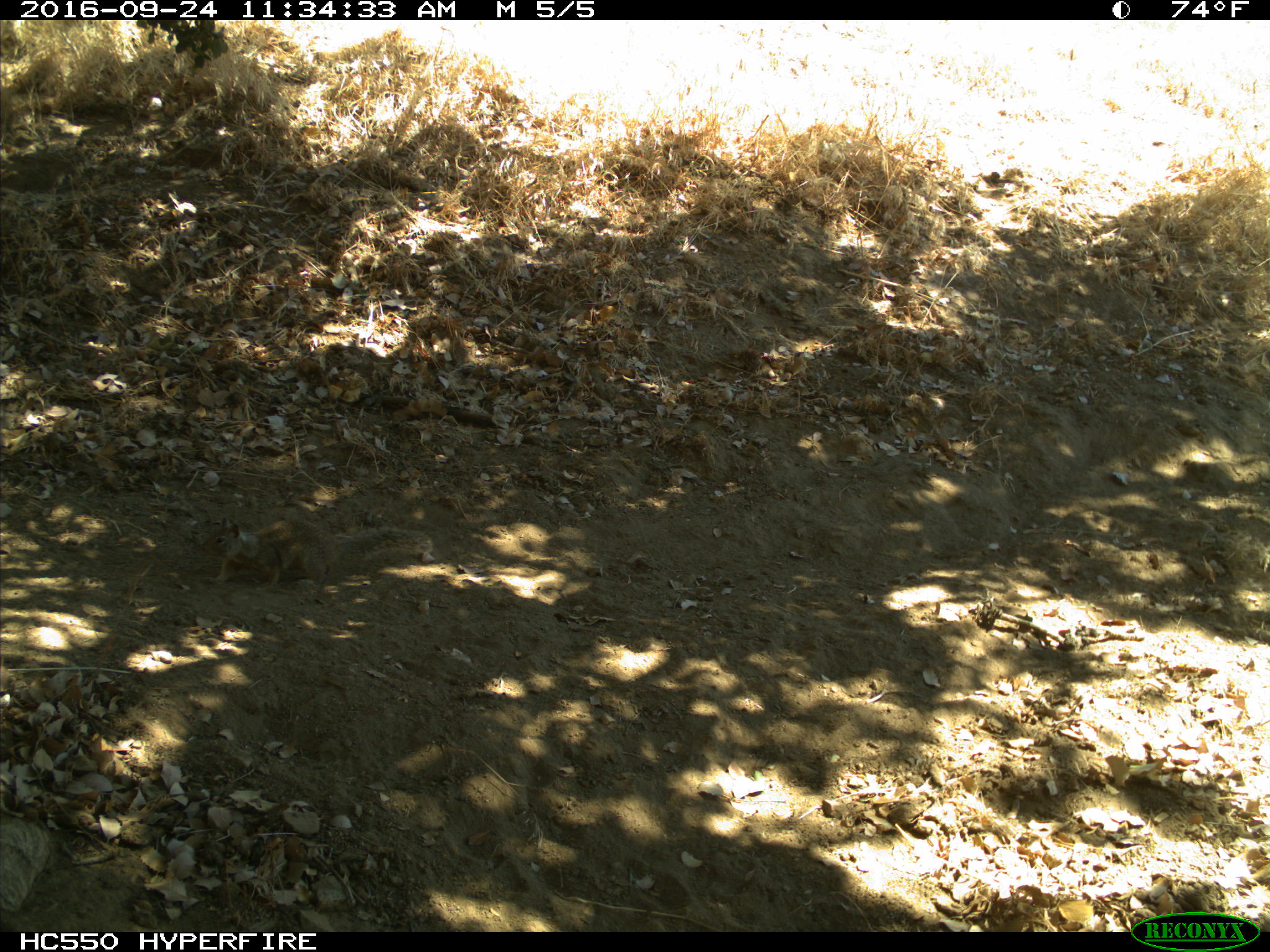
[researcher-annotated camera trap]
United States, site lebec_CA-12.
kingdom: Animalia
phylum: Chordata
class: Mammalia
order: Rodentia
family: Sciuridae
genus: Otospermophilus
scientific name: Otospermophilus beecheyi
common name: california ground squirrel